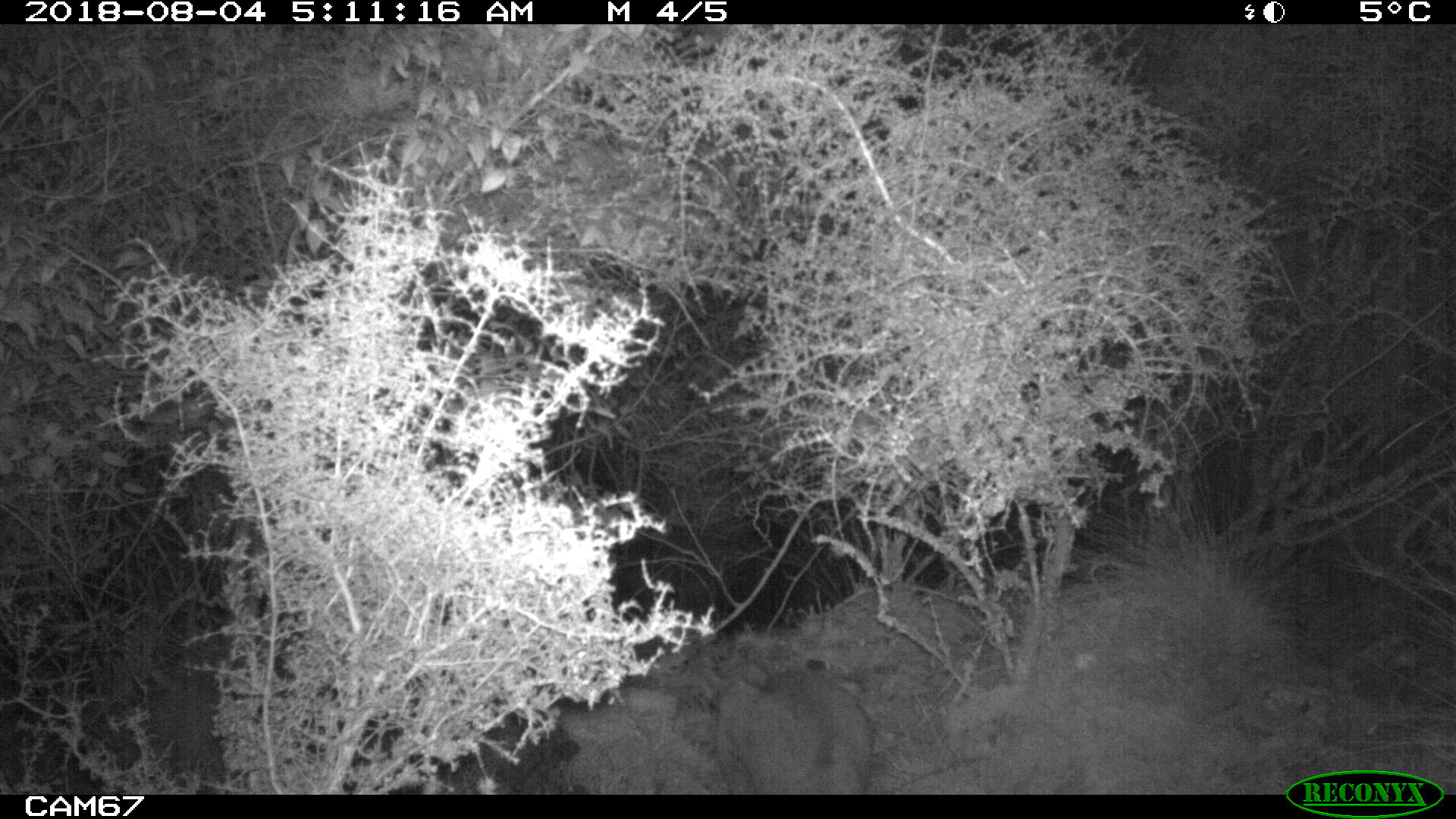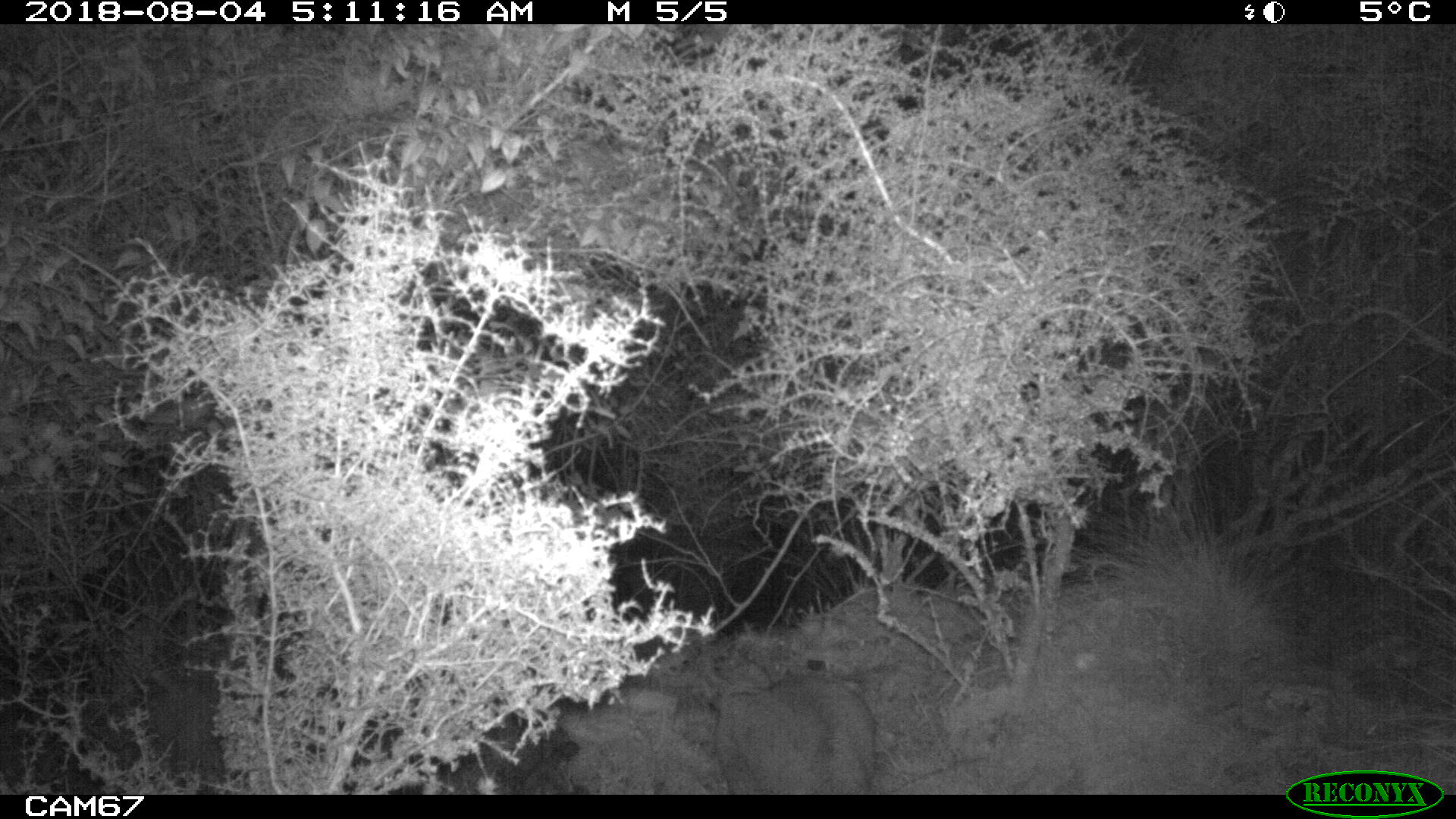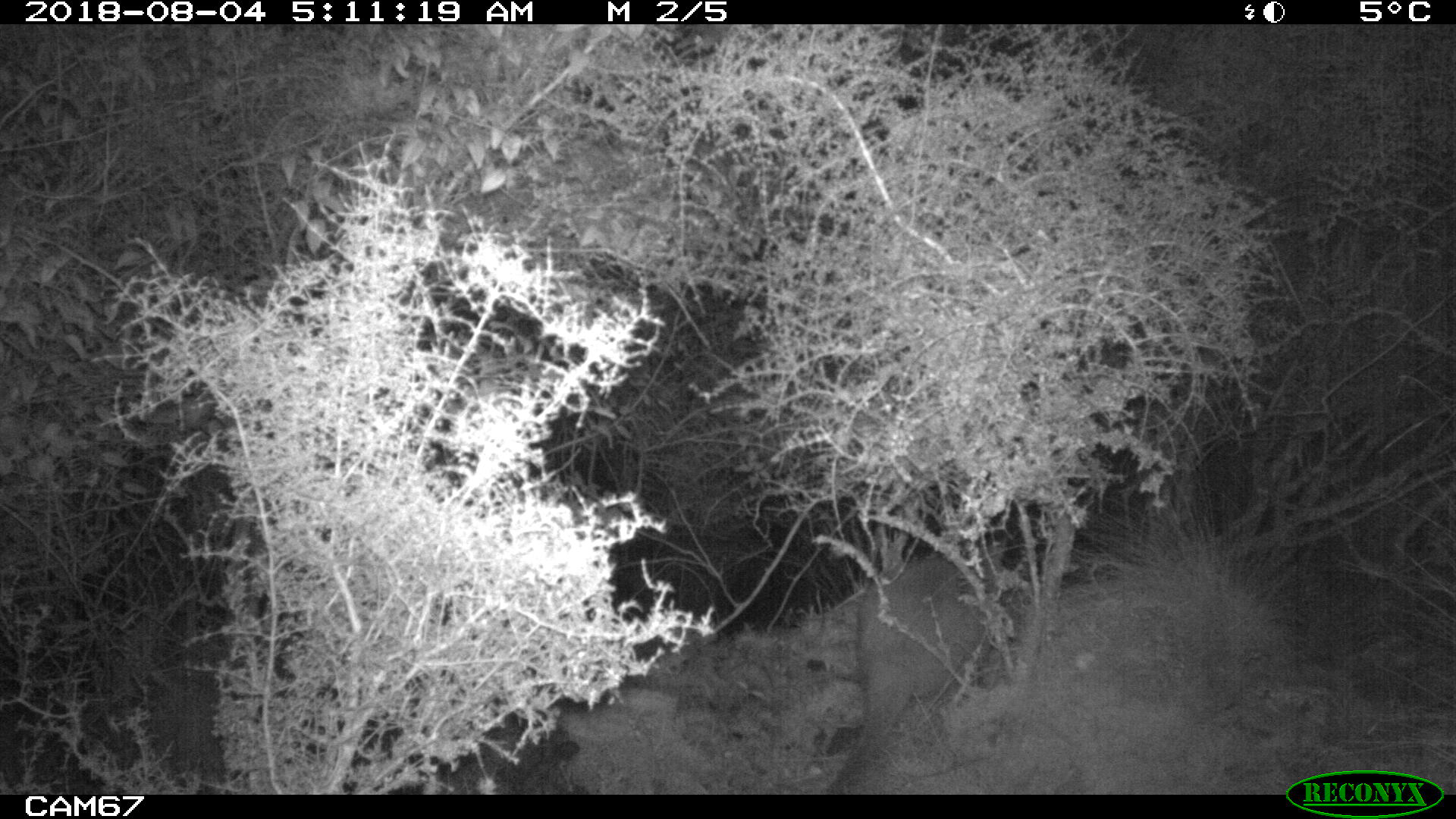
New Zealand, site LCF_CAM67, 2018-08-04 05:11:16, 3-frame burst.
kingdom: Animalia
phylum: Chordata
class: Mammalia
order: Diprotodontia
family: Macropodidae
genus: Notamacropus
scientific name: Notamacropus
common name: wallaby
Wallaby (Notamacropus).